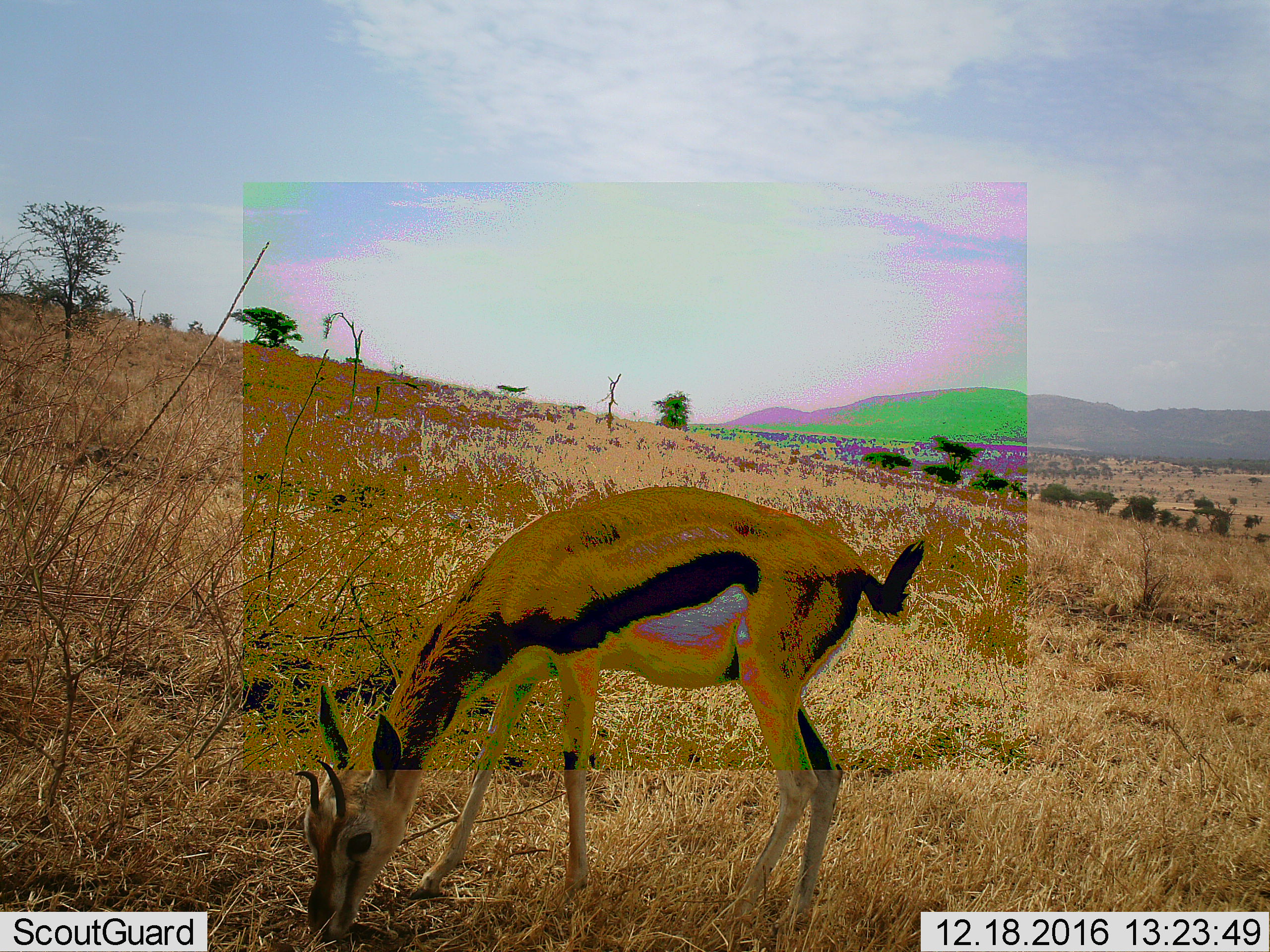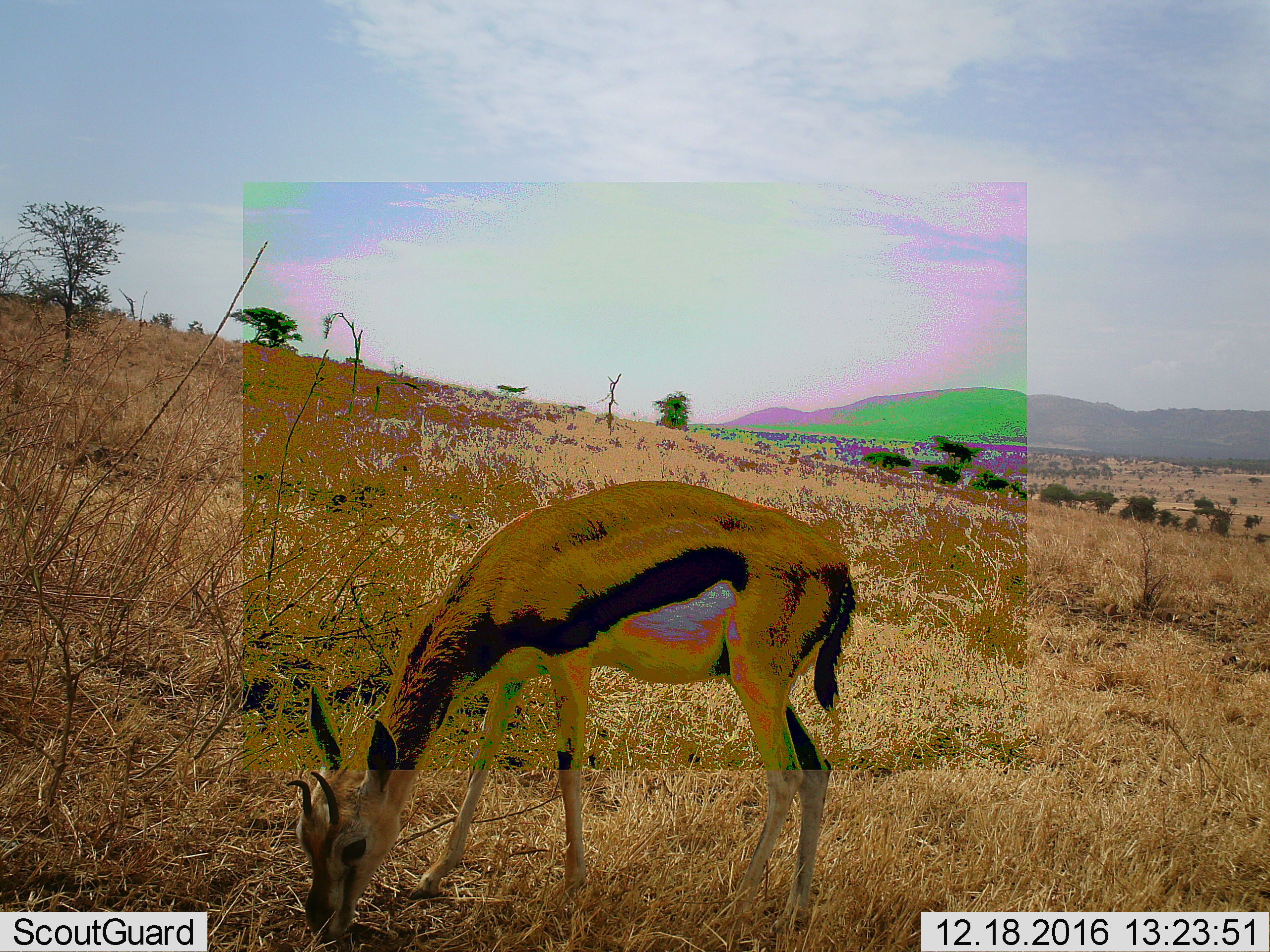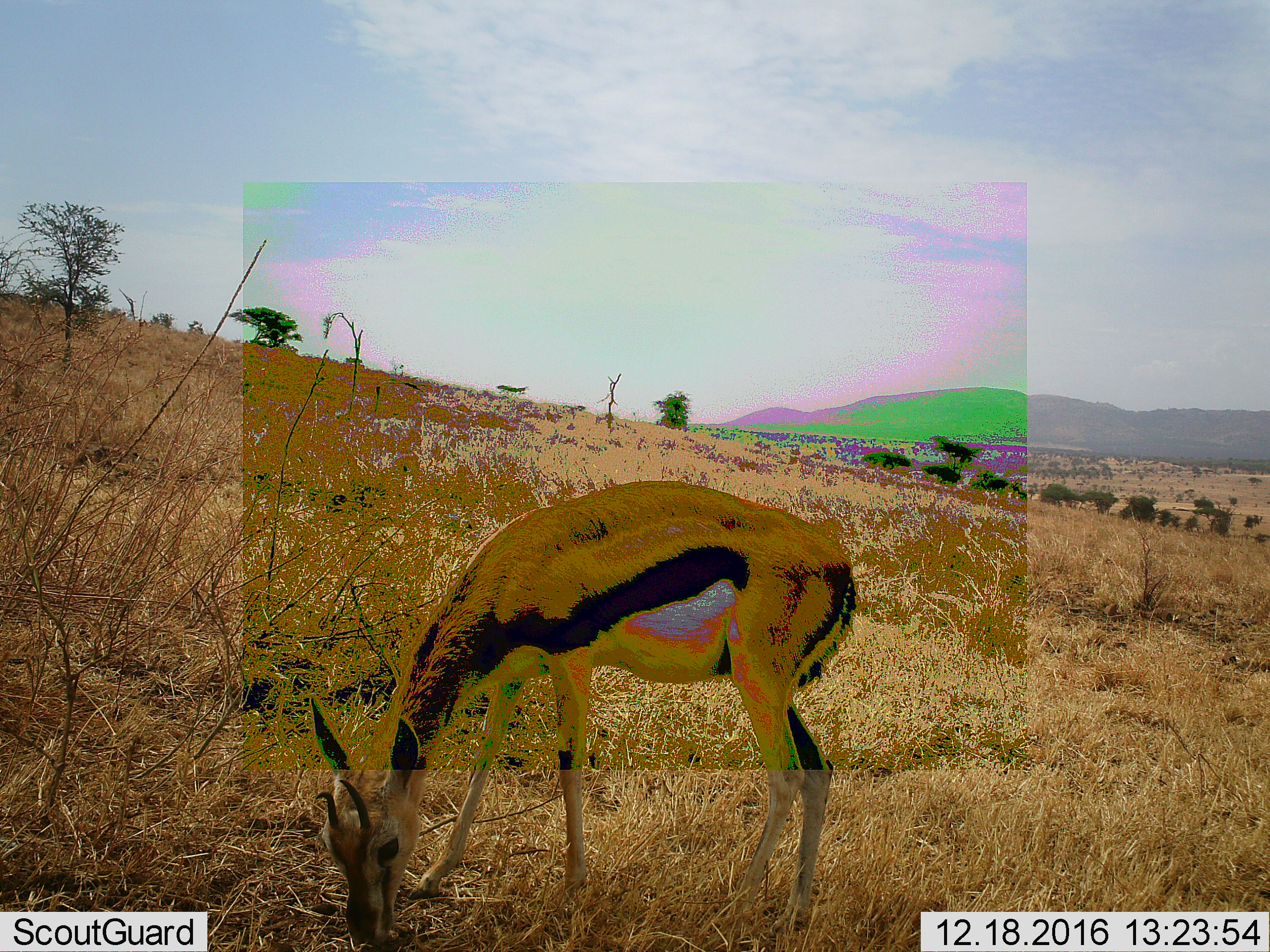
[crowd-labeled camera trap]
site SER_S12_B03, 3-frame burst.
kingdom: Animalia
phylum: Chordata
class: Mammalia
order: Artiodactyla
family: Bovidae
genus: Eudorcas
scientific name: Eudorcas thomsonii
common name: thomson's gazelle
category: gazellethomsons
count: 1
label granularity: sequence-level